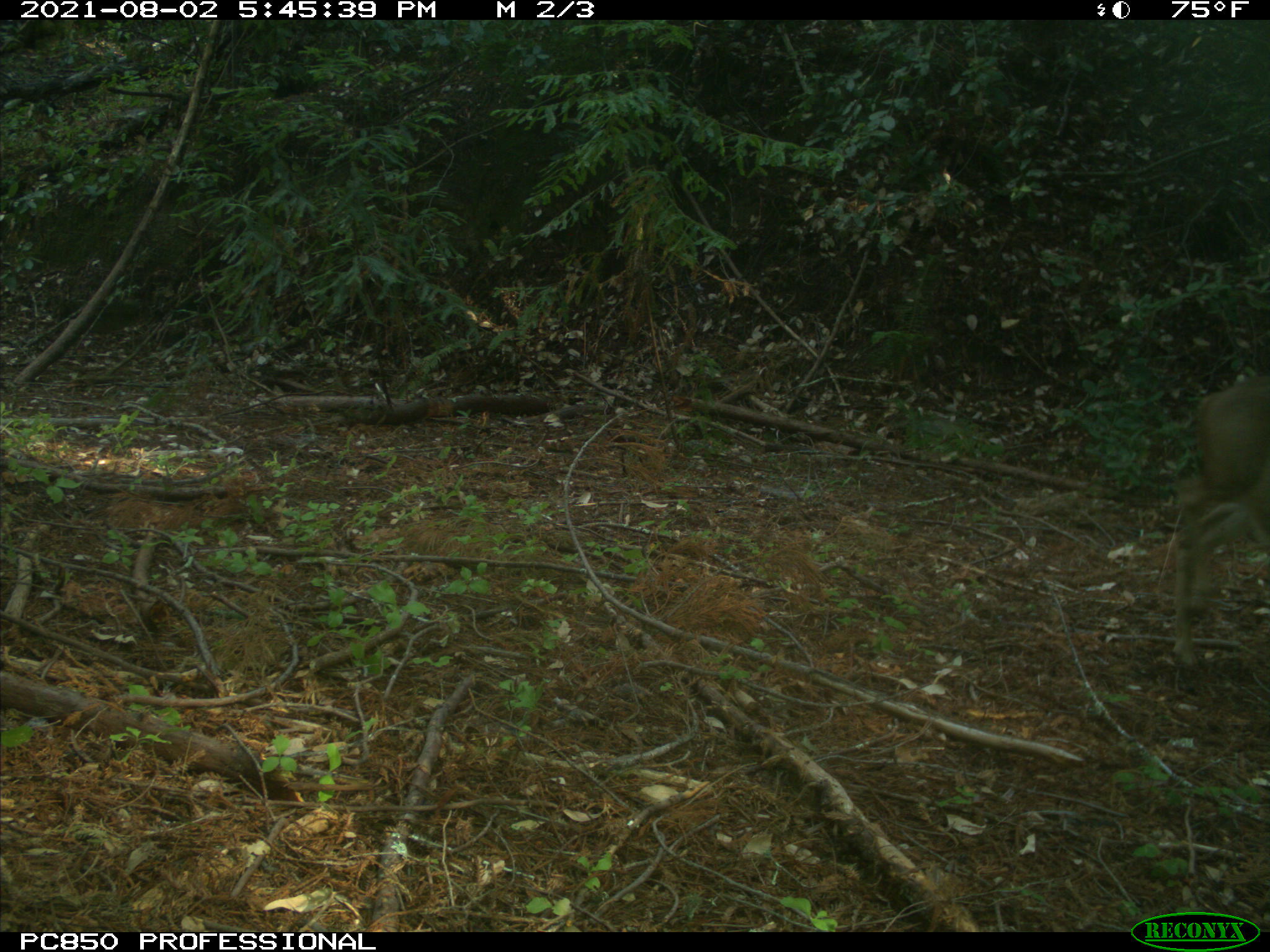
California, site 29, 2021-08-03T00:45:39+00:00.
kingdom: Animalia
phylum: Chordata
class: Mammalia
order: Artiodactyla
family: Cervidae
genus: Odocoileus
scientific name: Odocoileus hemionus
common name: mule deer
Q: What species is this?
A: Mule deer (Odocoileus hemionus).